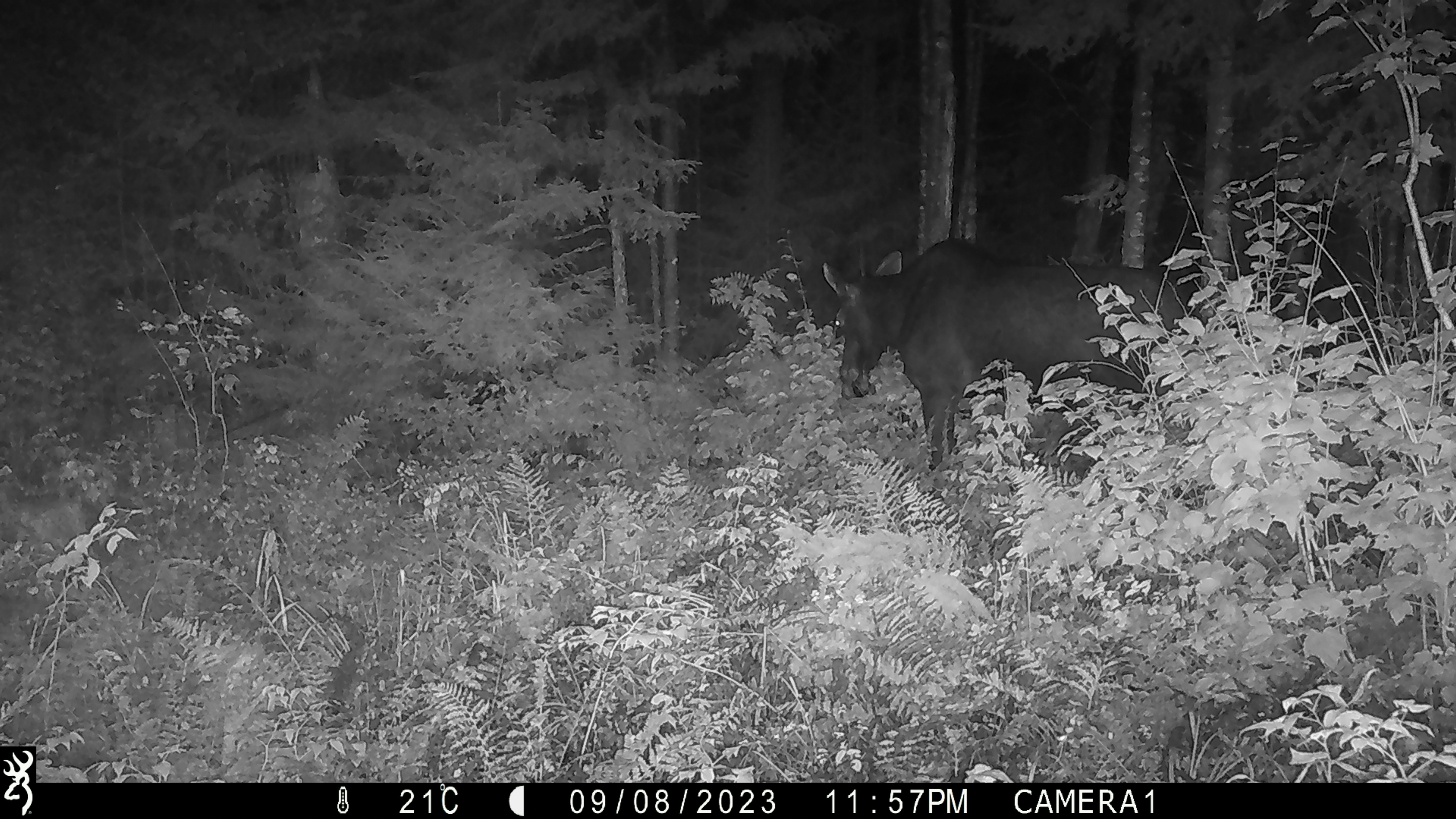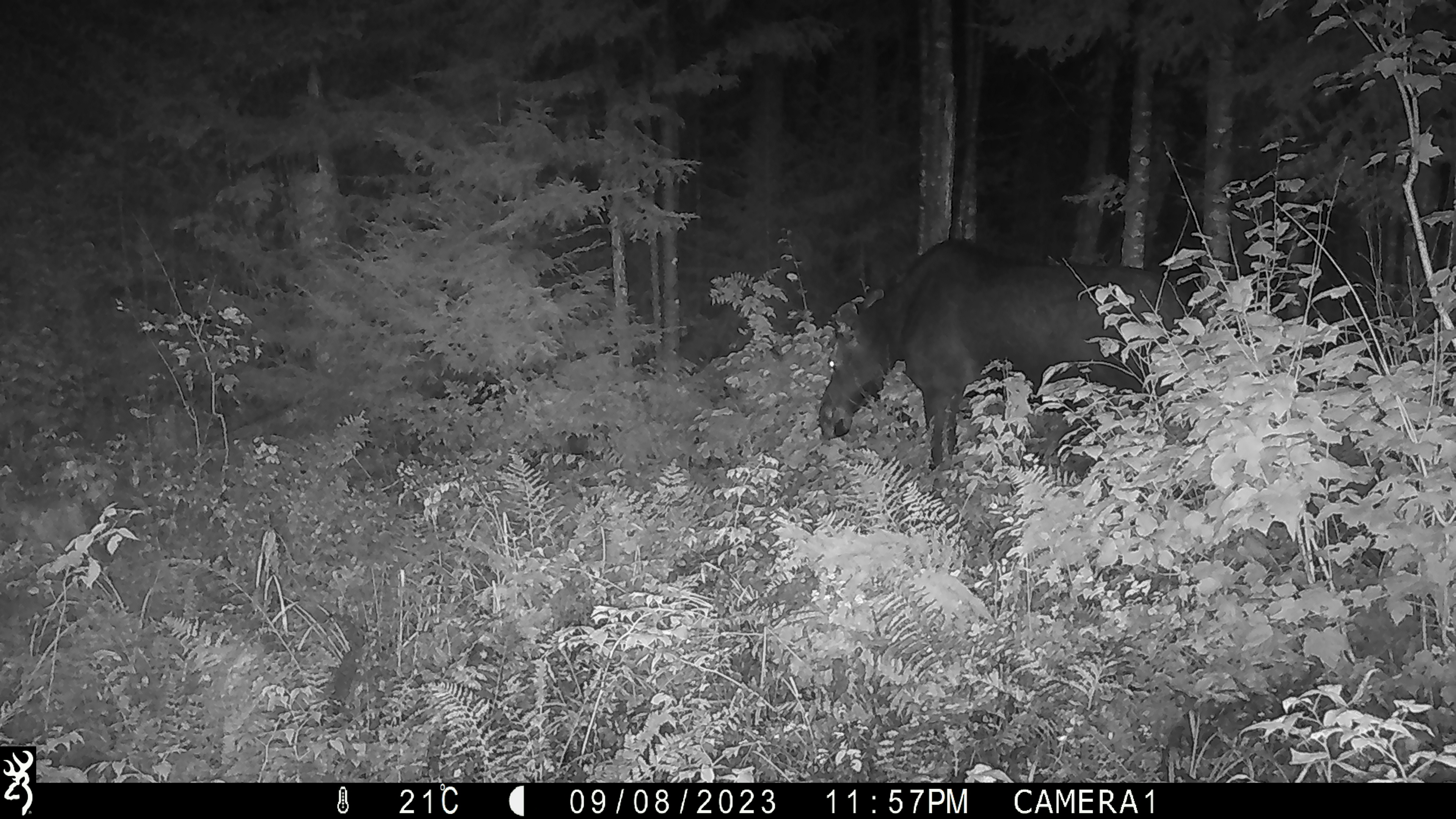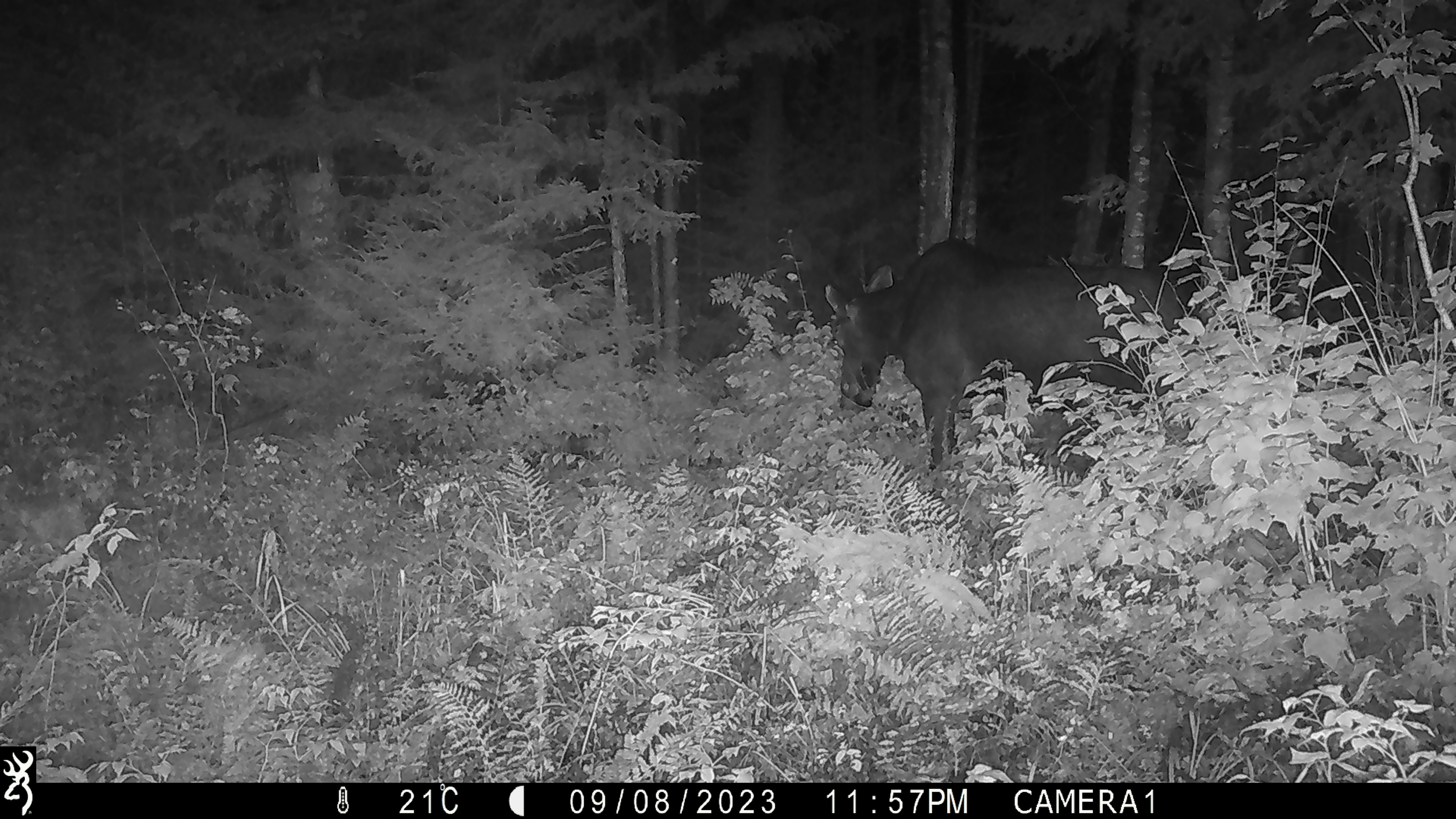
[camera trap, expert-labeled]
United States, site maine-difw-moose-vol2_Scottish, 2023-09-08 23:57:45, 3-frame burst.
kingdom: Animalia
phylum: Chordata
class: Mammalia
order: Artiodactyla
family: Cervidae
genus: Alces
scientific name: Alces alces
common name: moose